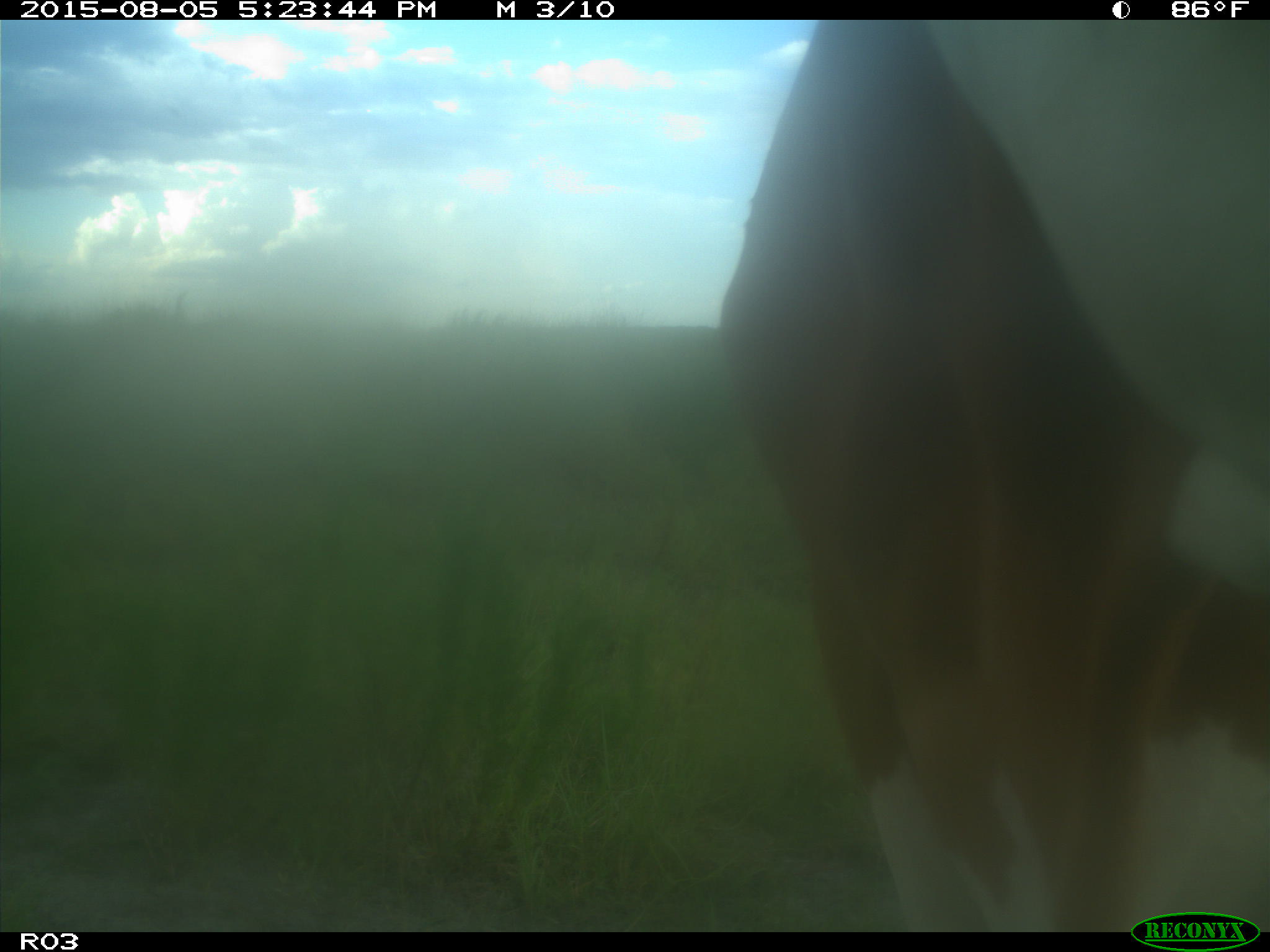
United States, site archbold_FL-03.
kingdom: Animalia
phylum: Chordata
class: Mammalia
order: Artiodactyla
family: Bovidae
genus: Bos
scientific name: Bos taurus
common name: domestic cow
Bos taurus (domestic cow).